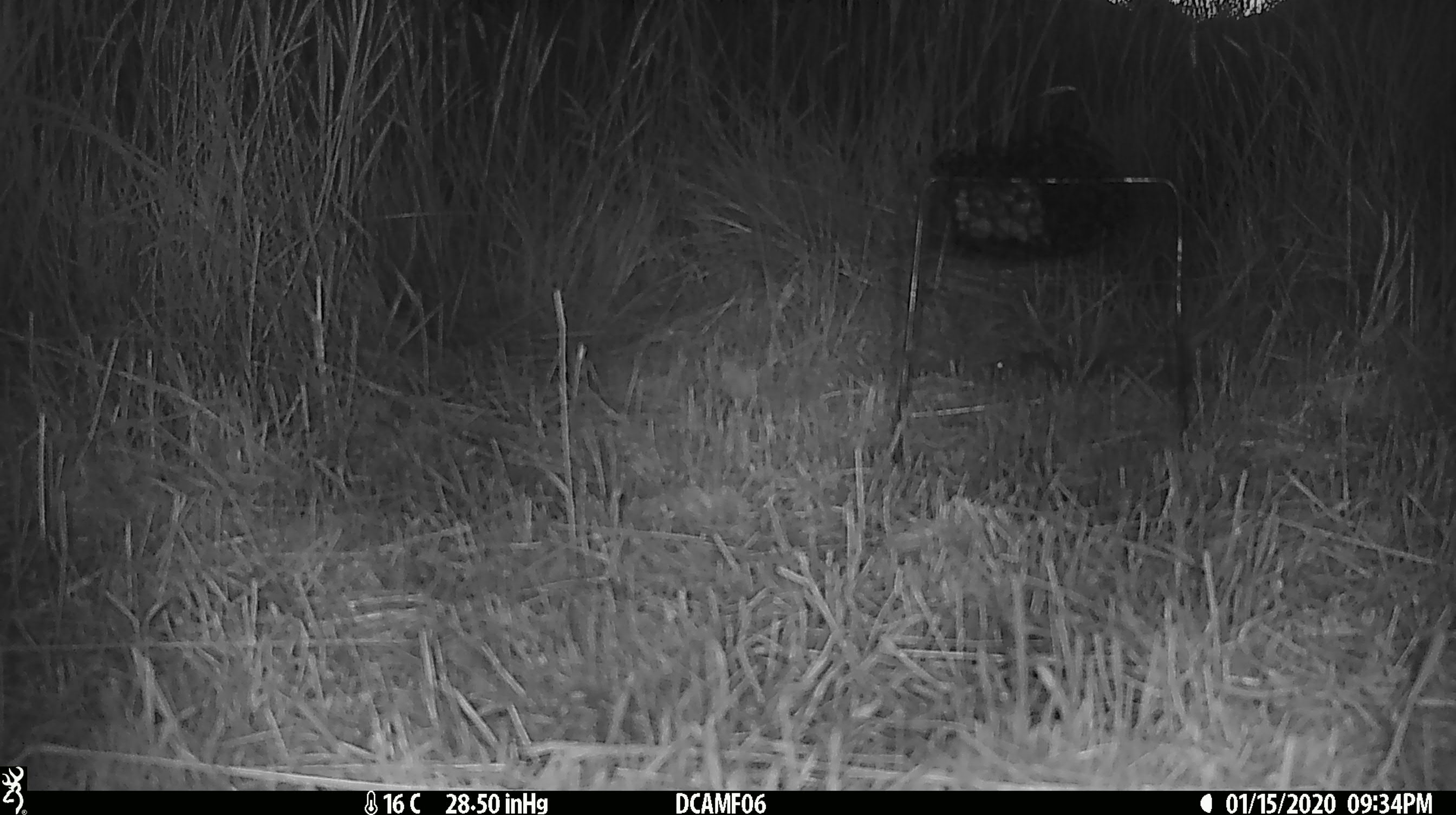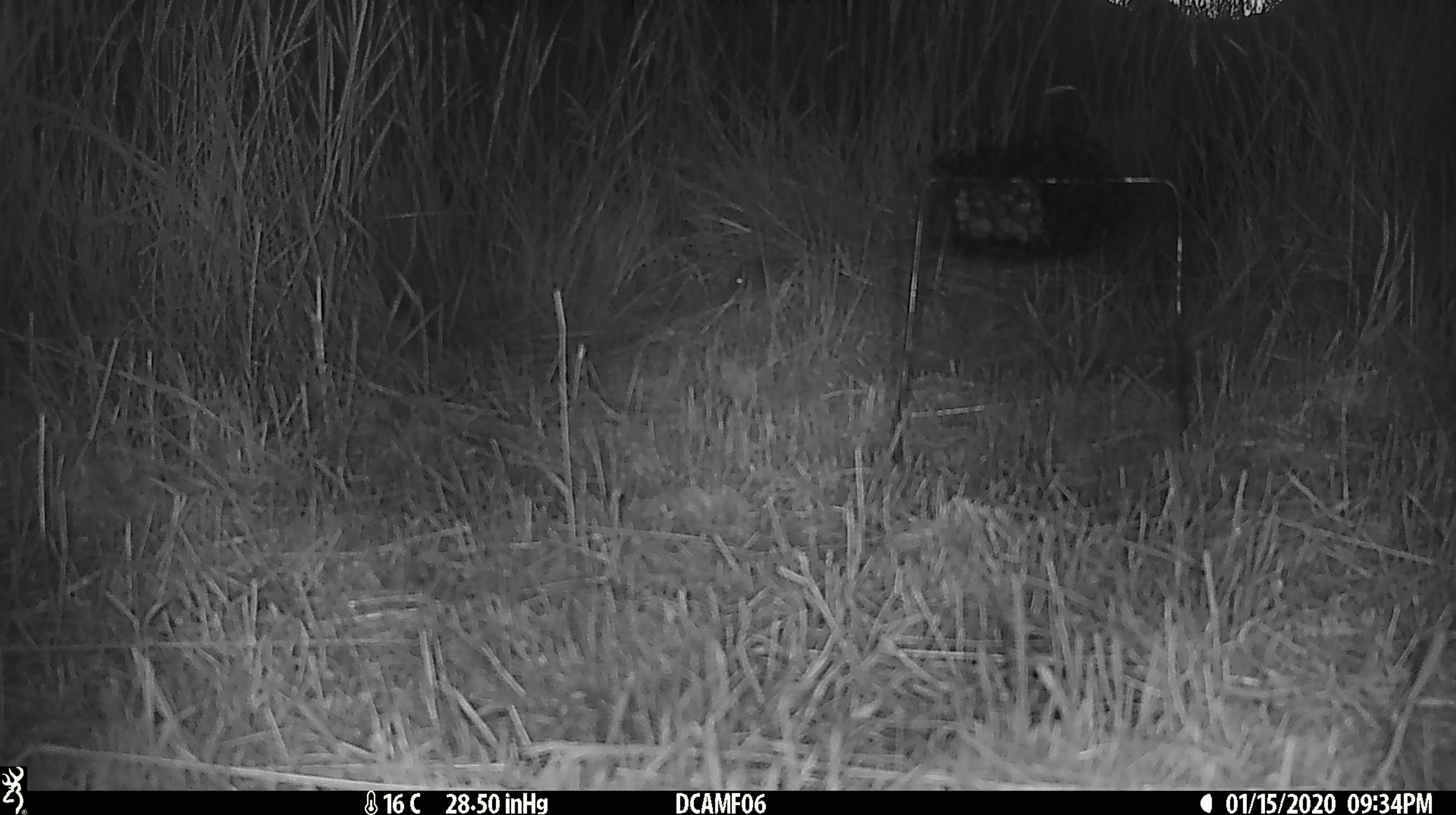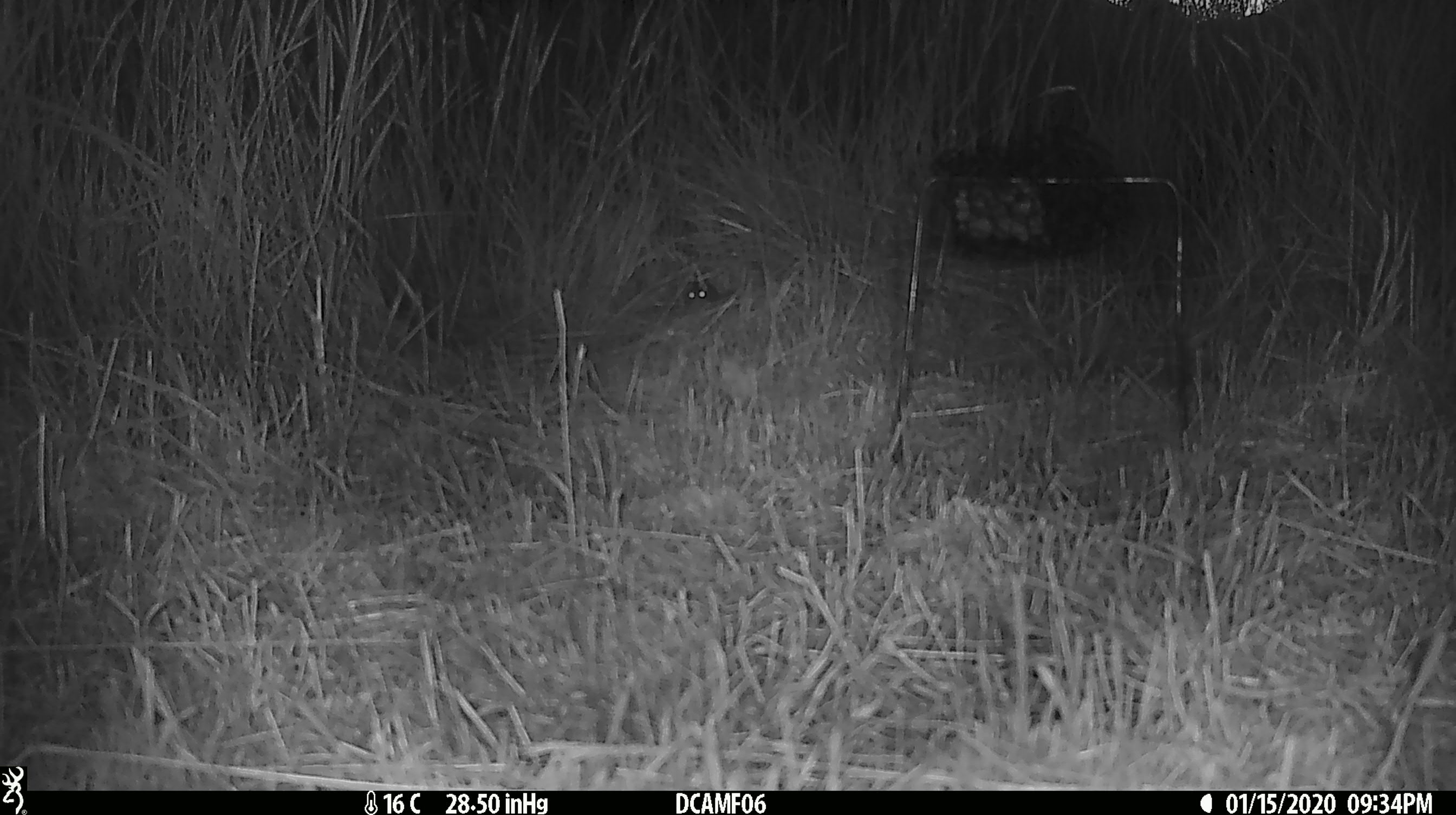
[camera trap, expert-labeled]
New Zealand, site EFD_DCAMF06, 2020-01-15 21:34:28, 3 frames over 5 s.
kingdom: Animalia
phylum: Chordata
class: Mammalia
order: Rodentia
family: Muridae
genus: Mus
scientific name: Mus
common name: mouse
Mouse (Mus).